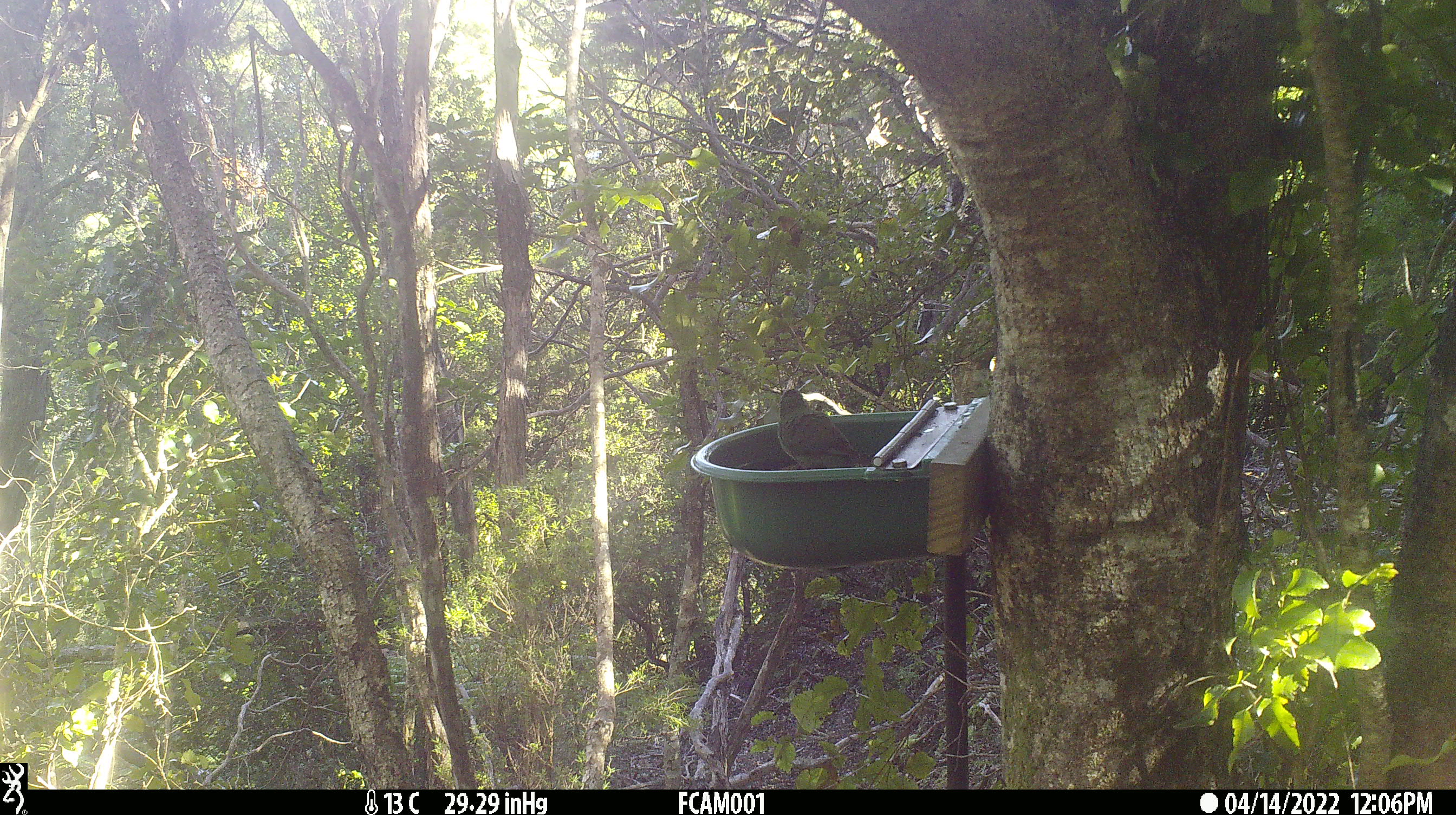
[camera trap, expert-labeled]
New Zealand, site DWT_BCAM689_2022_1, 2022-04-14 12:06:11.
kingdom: Animalia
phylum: Chordata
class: Aves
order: Psittaciformes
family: Psittaculidae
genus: Cyanoramphus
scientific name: Cyanoramphus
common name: parakeet